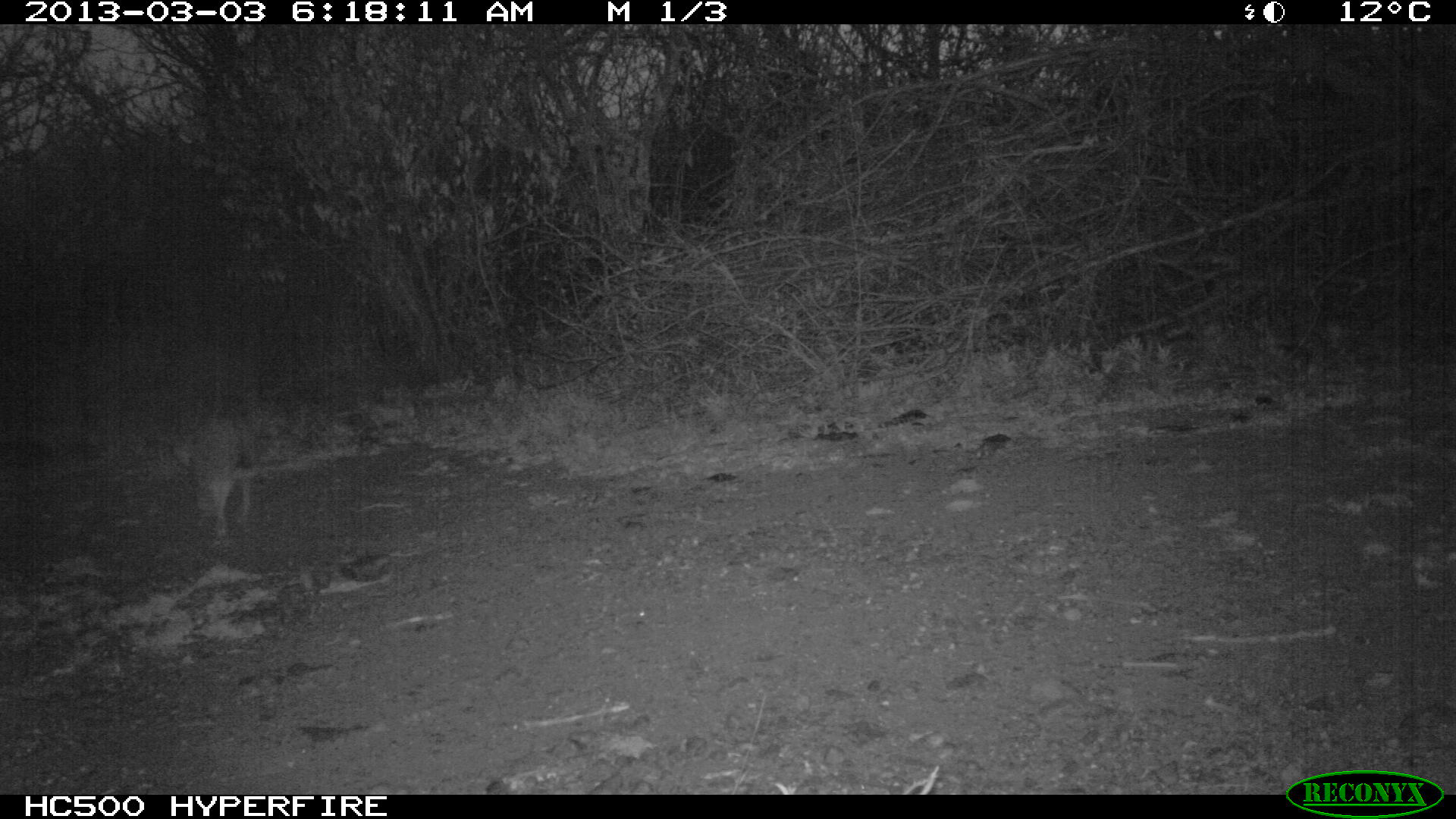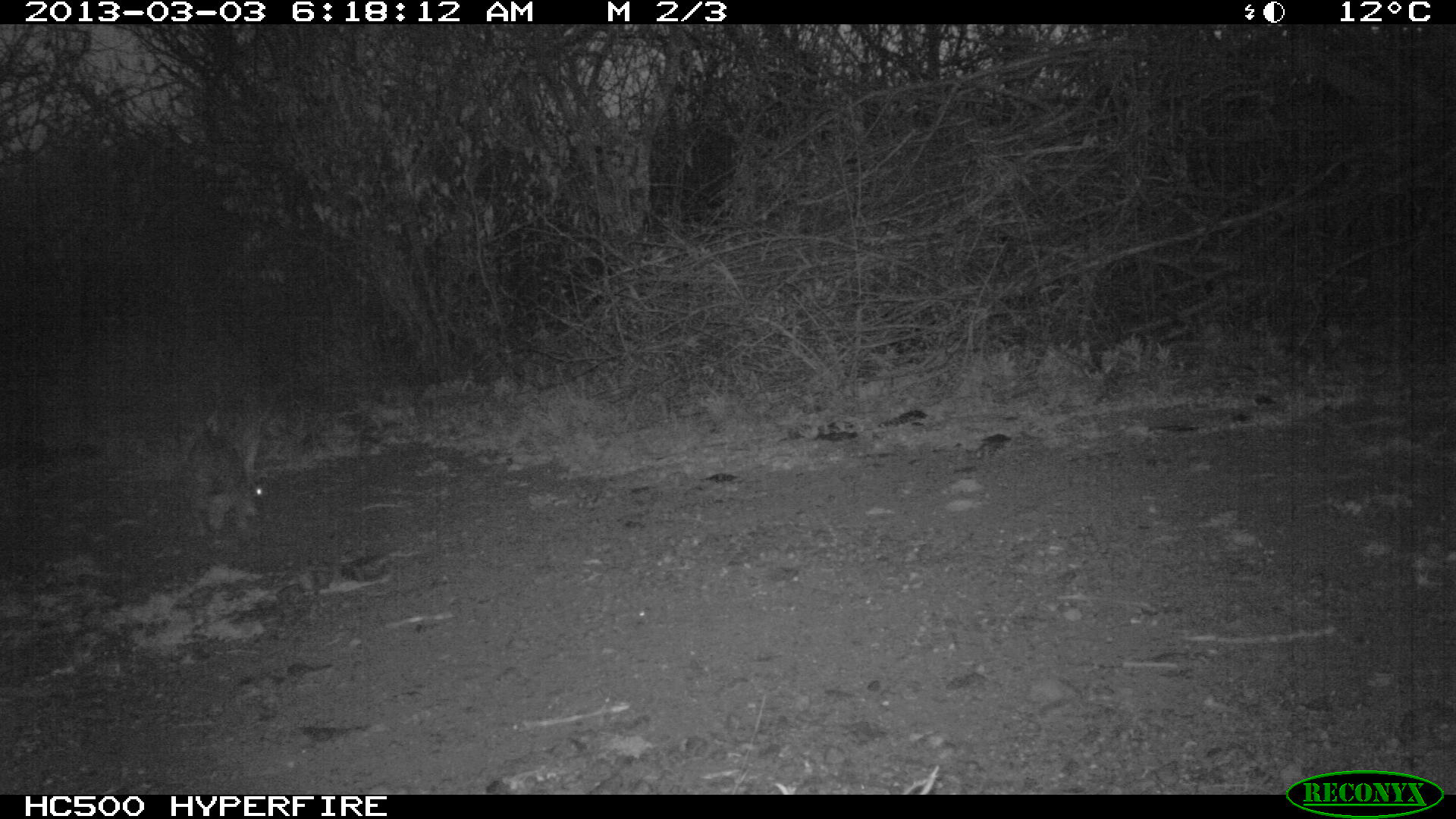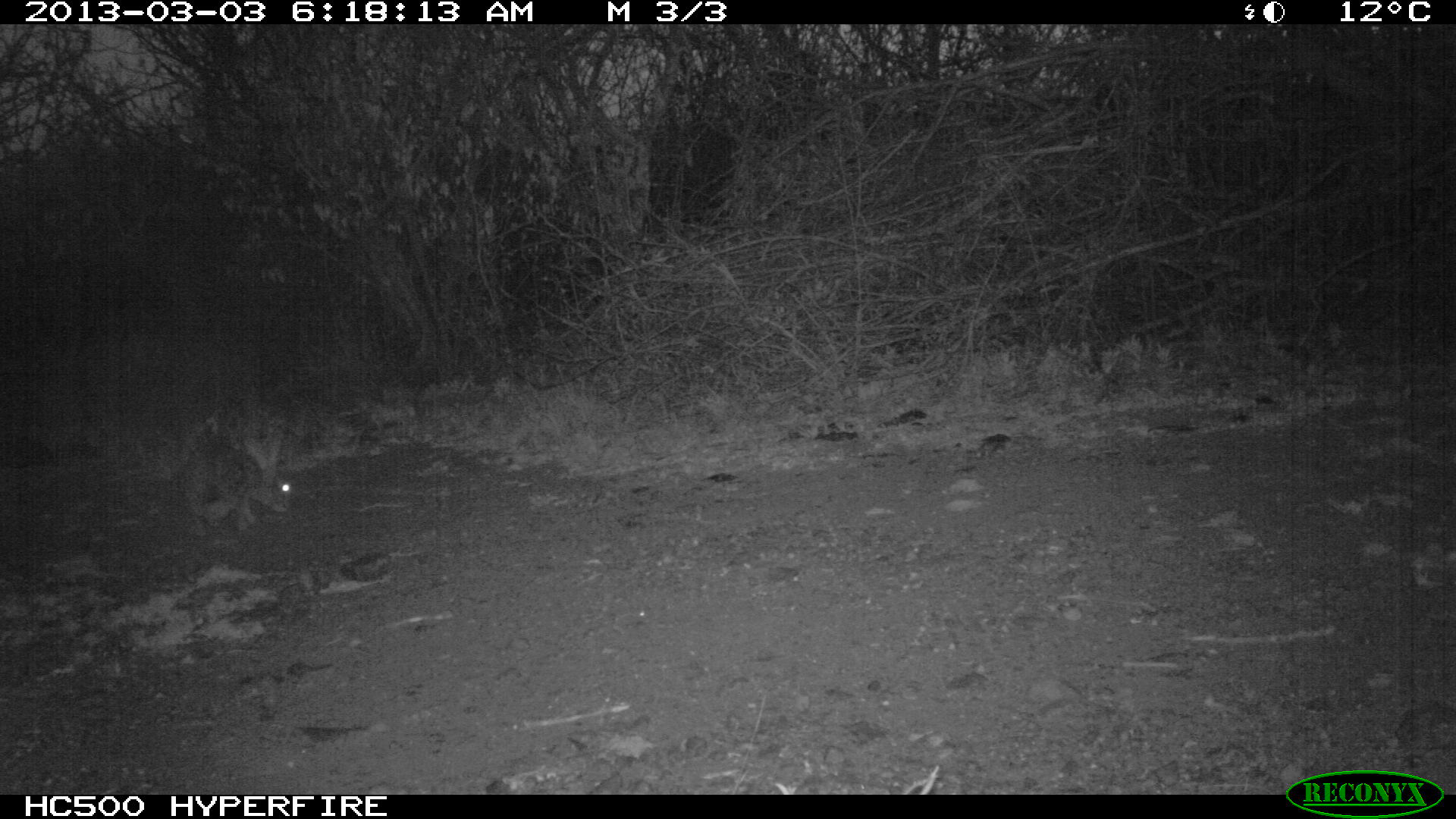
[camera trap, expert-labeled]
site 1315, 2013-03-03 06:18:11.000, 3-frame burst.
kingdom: Animalia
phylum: Chordata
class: Mammalia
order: Lagomorpha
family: Leporidae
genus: Lepus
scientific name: Lepus saxatilis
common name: scrub hare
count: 1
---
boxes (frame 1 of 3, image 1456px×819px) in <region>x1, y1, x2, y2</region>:
lepus saxatilis: <region>177, 416, 261, 540</region>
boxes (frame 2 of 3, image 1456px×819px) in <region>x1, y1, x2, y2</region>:
lepus saxatilis: <region>186, 424, 257, 538</region>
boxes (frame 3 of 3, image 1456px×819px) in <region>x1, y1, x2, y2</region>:
lepus saxatilis: <region>182, 431, 289, 539</region>